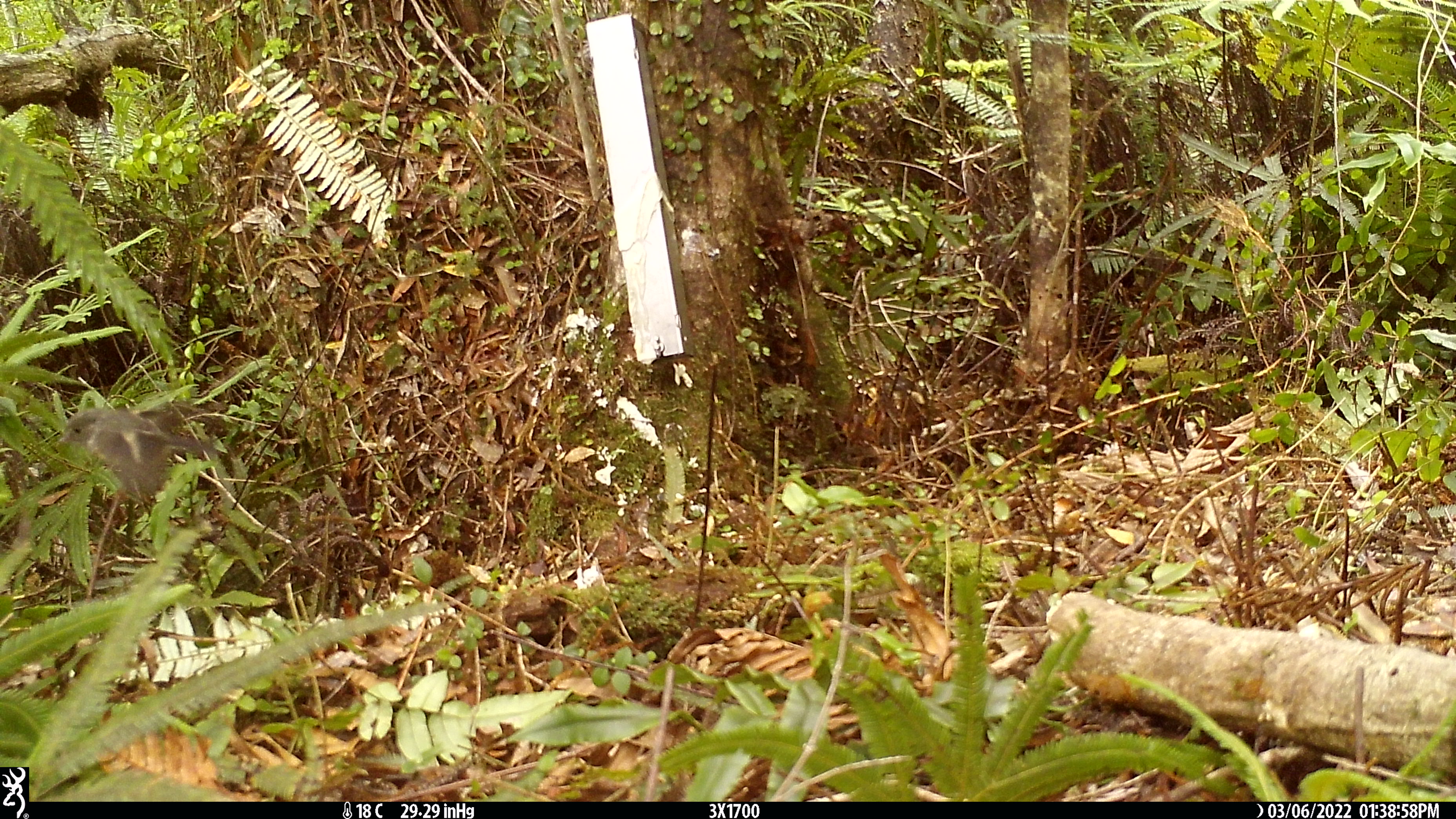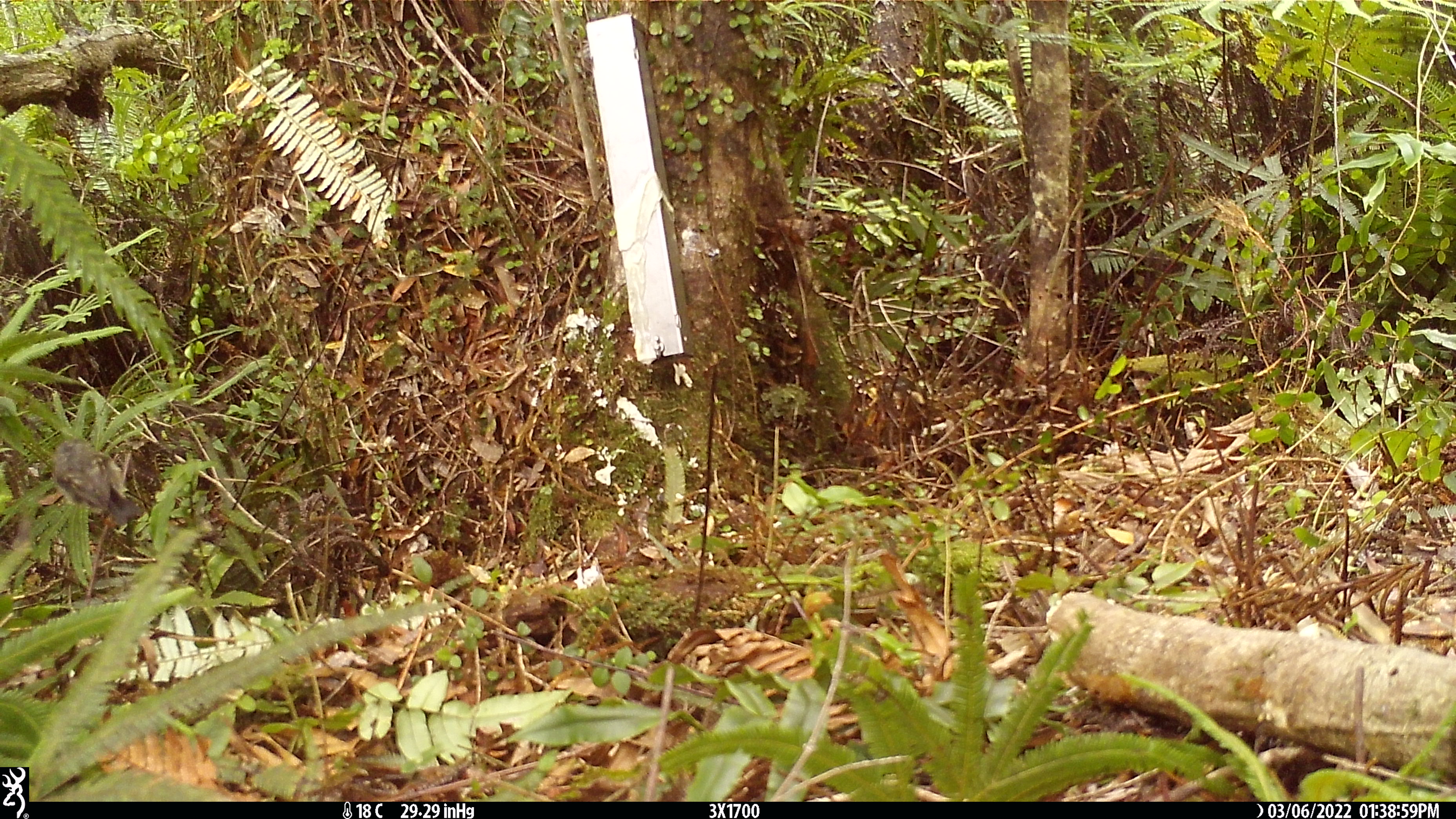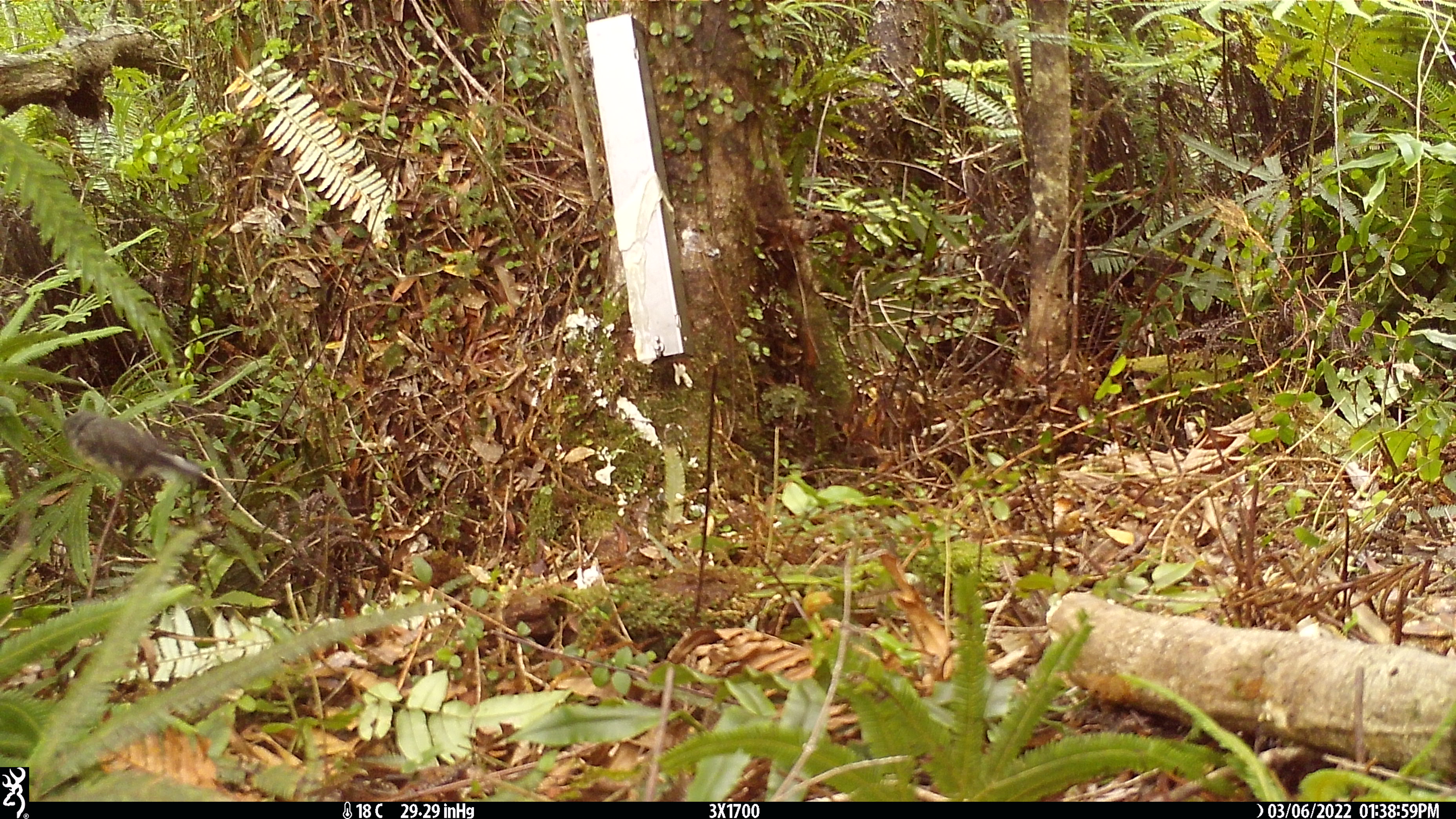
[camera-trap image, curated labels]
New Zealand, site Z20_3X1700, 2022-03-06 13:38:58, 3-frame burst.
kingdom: Animalia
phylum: Chordata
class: Aves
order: Passeriformes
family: Petroicidae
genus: Petroica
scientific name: Petroica macrocephala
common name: tomtit